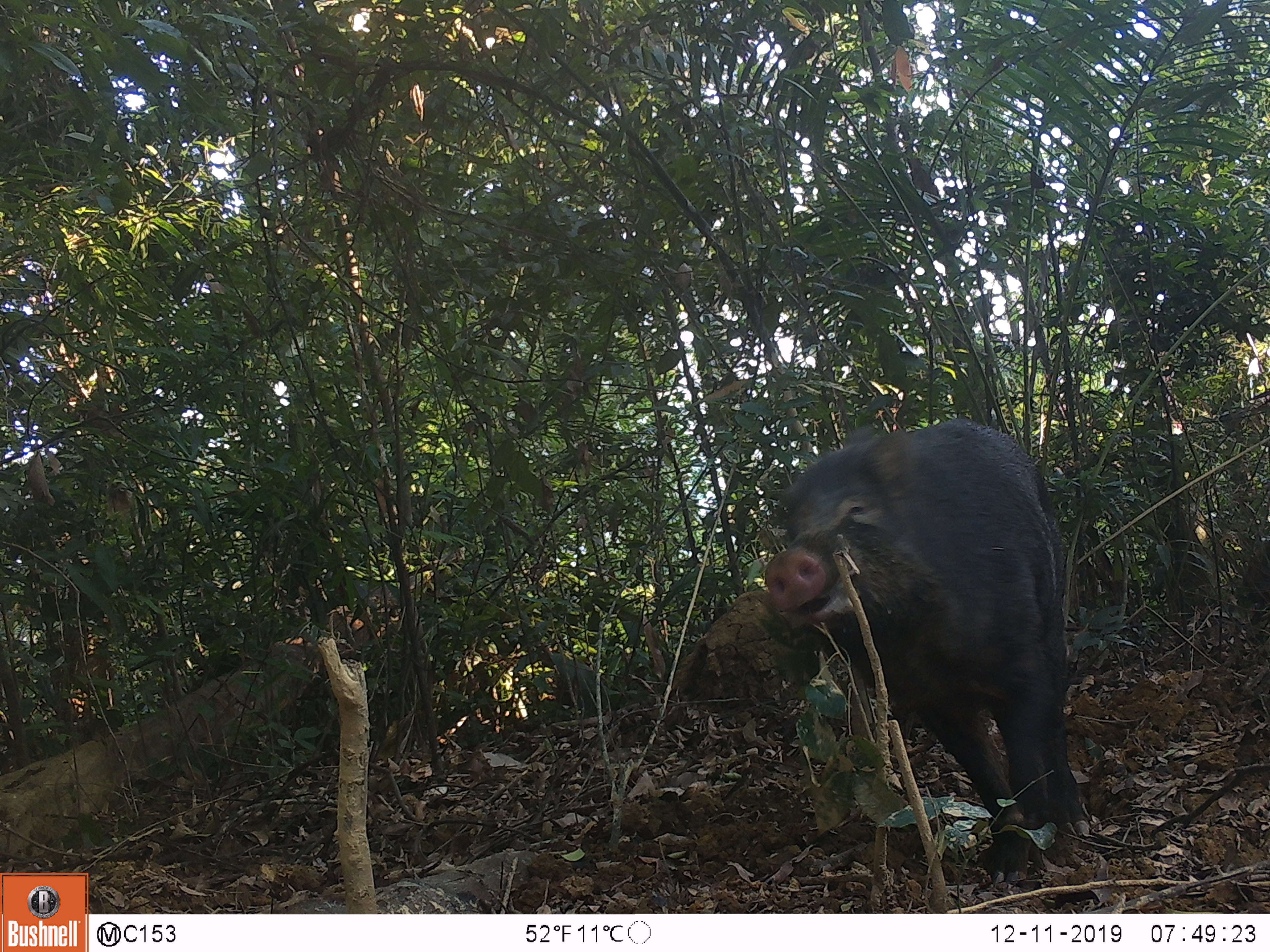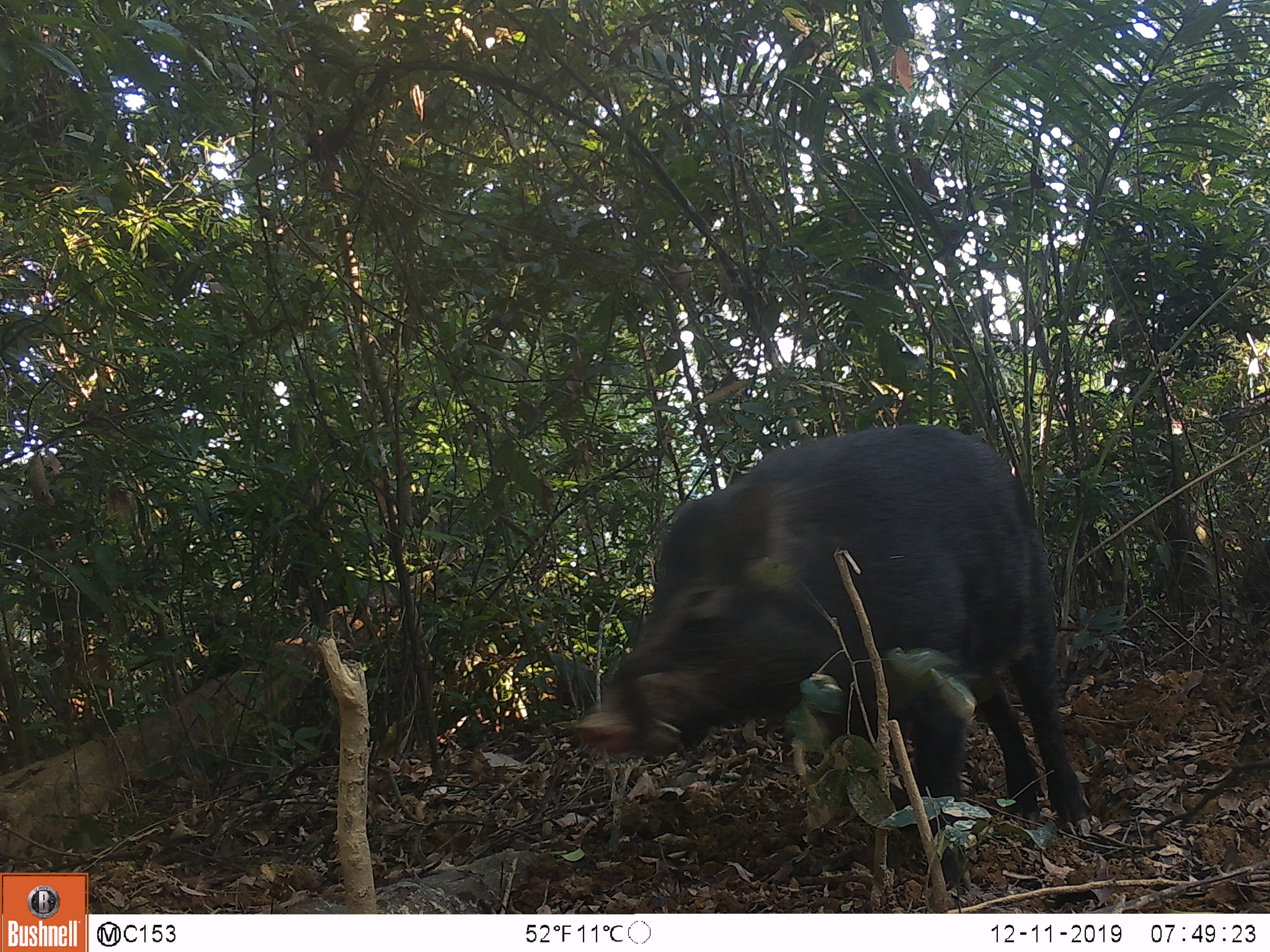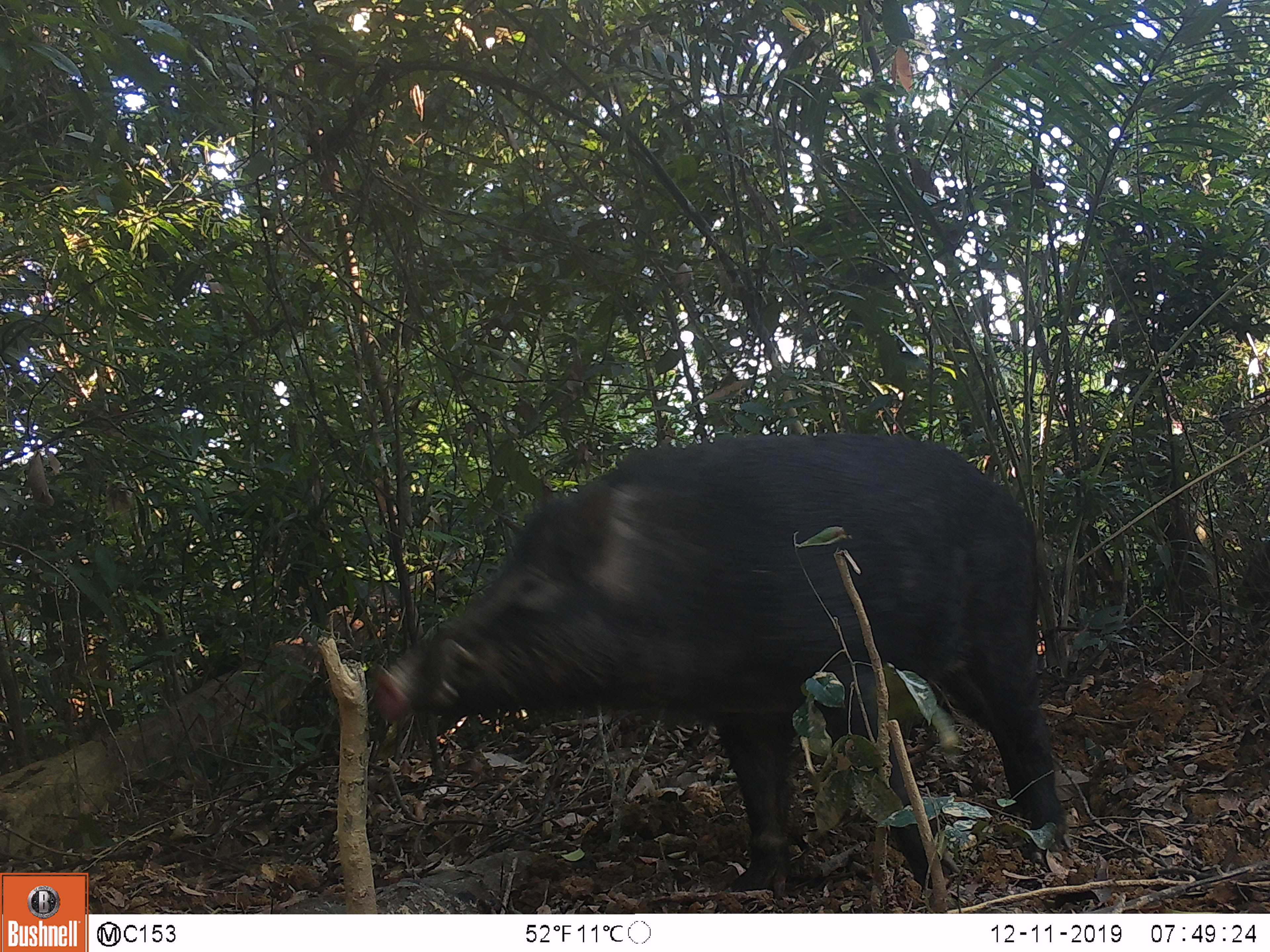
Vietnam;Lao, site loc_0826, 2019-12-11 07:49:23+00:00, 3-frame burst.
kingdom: Animalia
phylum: Chordata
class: Mammalia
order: Artiodactyla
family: Suidae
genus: Sus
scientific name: Sus scrofa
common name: eurasian wild pig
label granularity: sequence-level